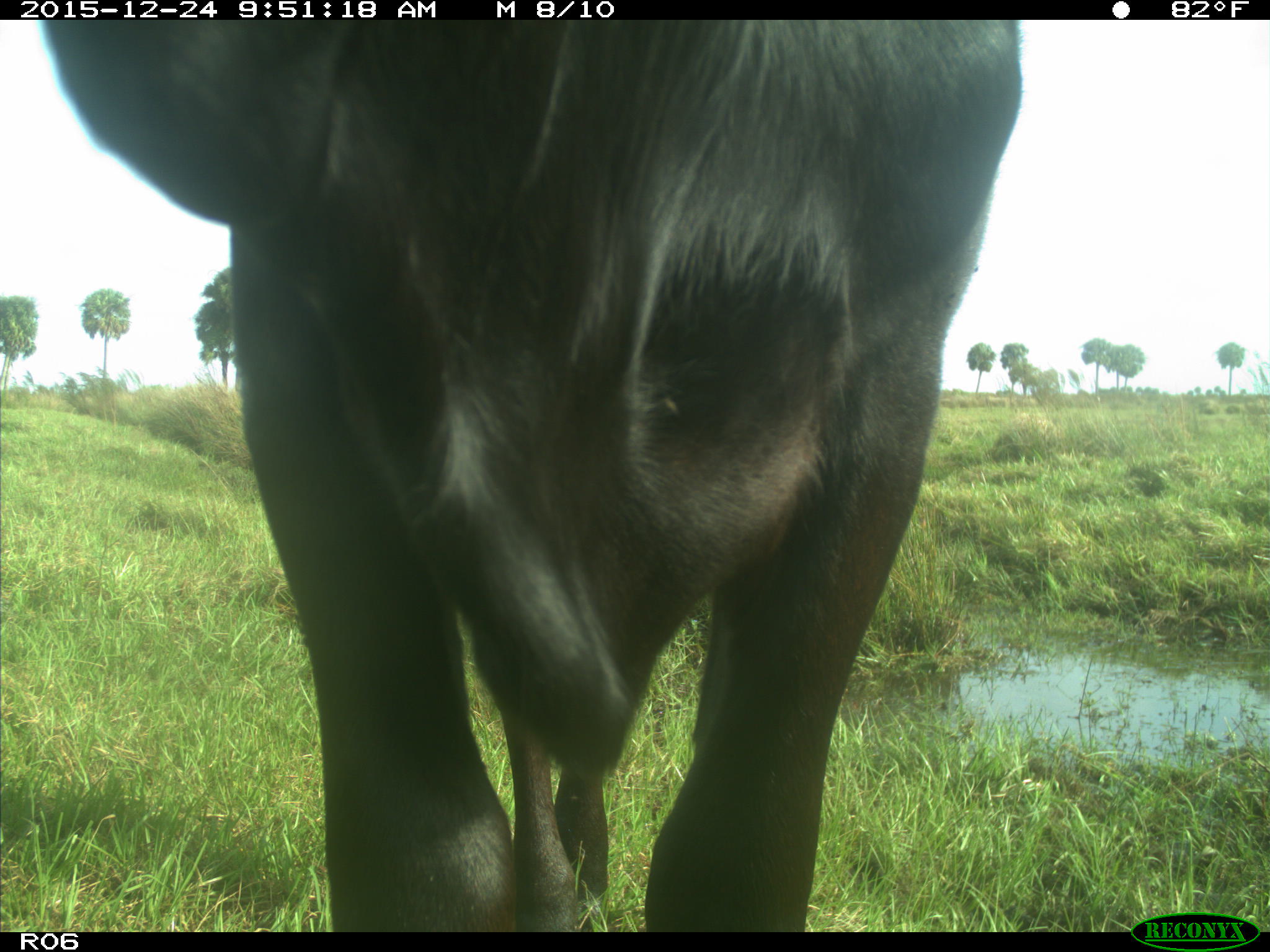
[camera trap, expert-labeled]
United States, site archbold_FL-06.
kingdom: Animalia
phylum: Chordata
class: Mammalia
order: Artiodactyla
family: Bovidae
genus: Bos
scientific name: Bos taurus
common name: domestic cow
Bos taurus (domestic cow).